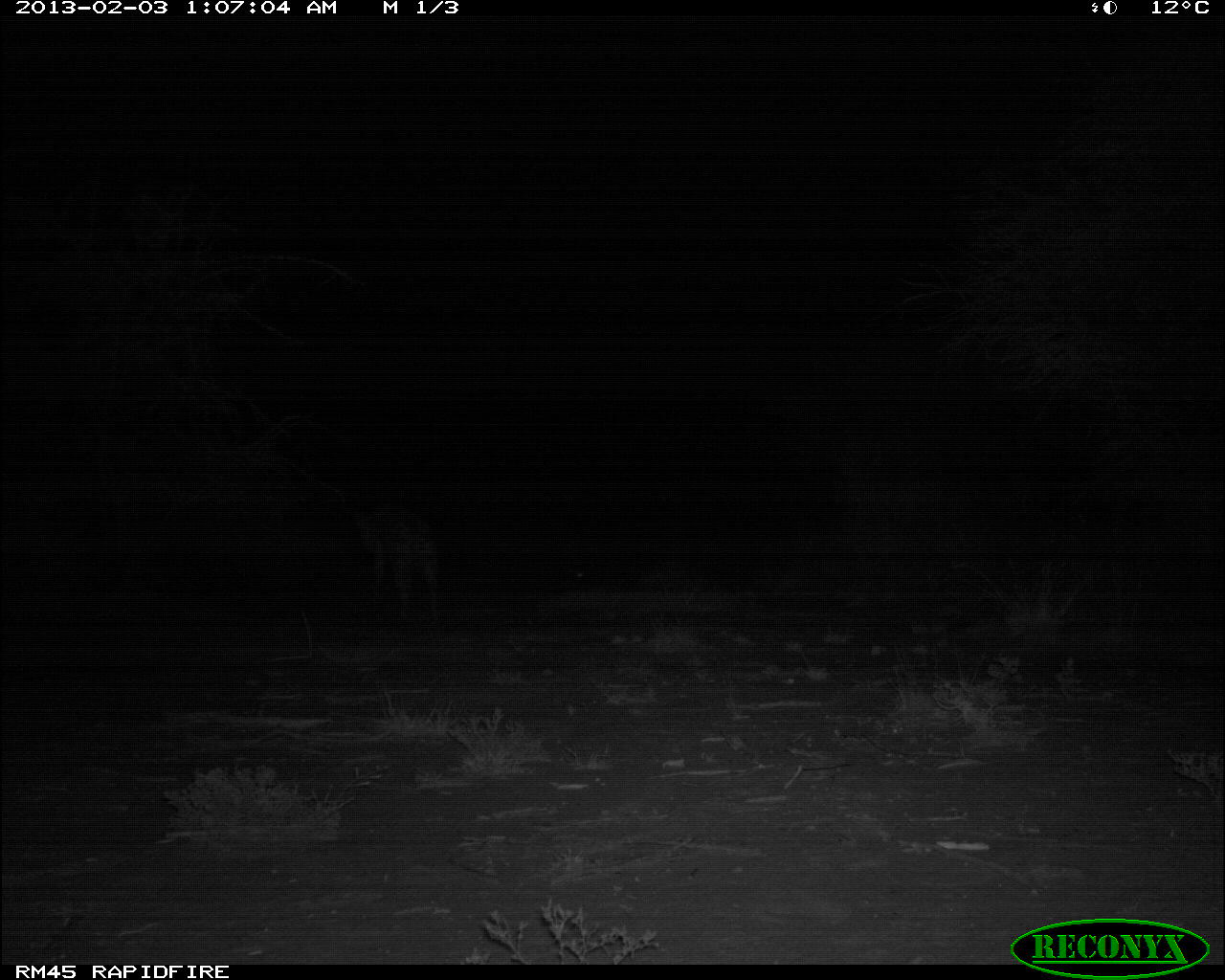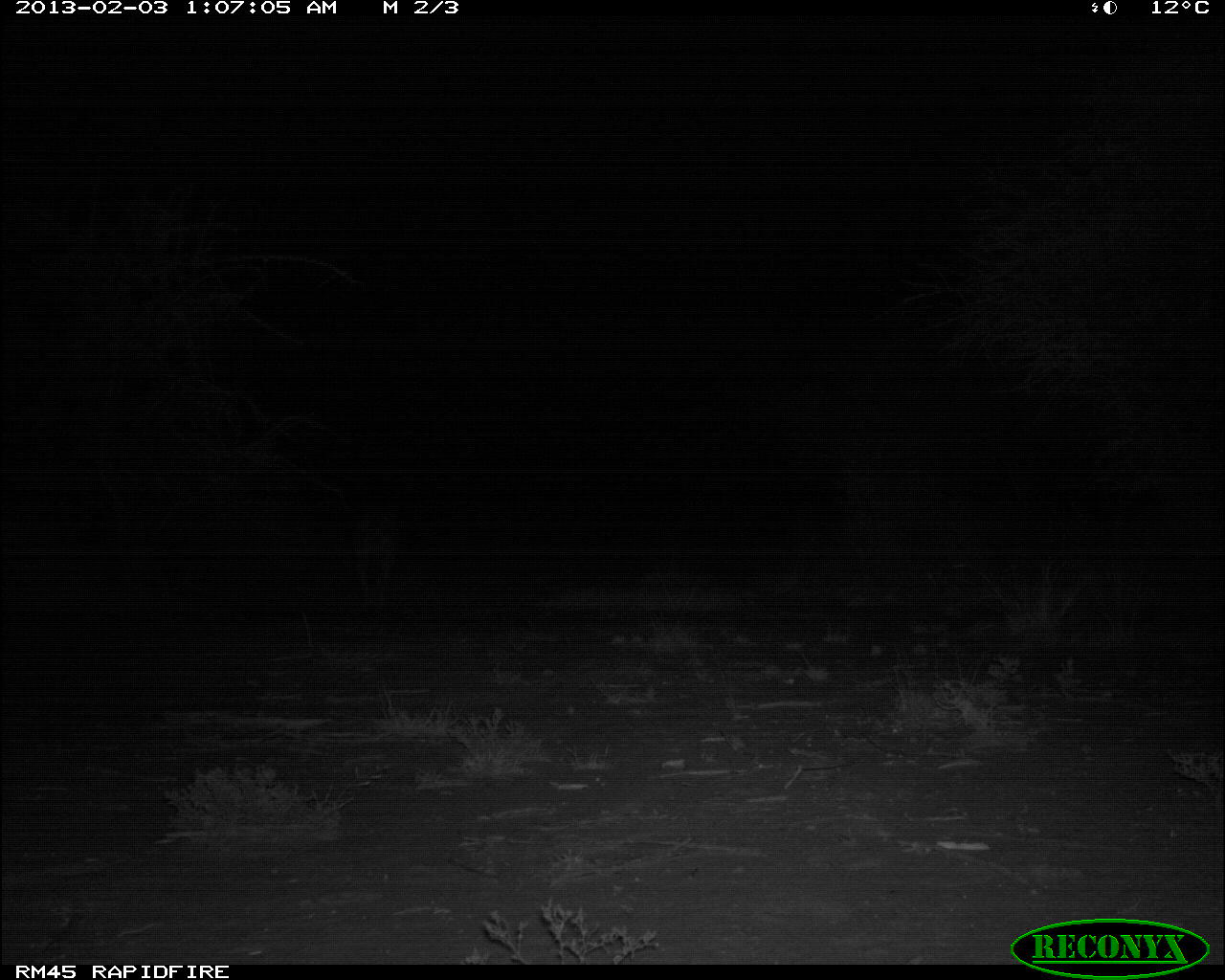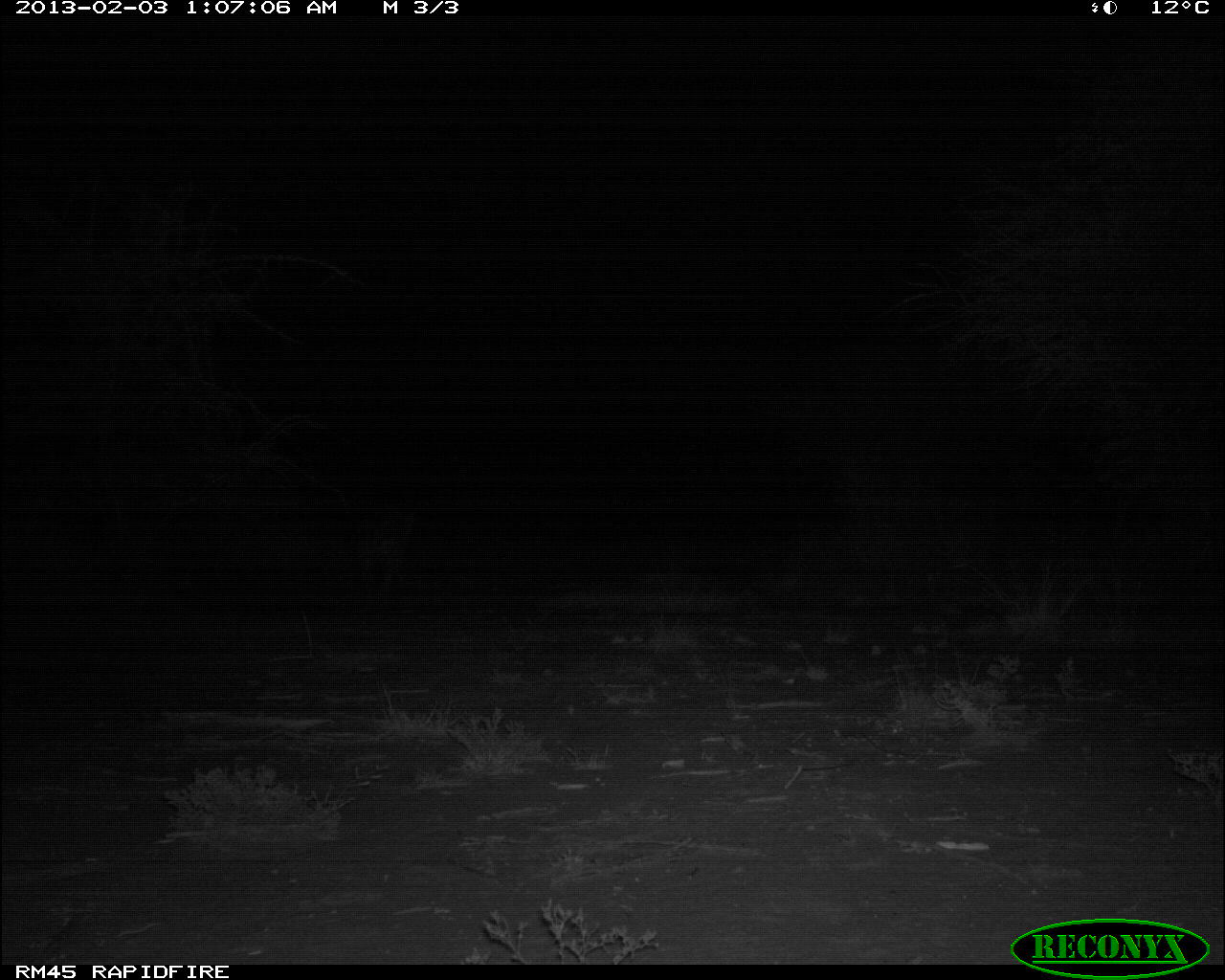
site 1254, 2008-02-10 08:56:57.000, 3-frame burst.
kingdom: Animalia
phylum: Chordata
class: Mammalia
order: Artiodactyla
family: Bovidae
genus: Aepyceros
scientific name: Aepyceros melampus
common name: impala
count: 3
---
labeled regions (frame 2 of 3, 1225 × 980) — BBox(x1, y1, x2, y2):
aepyceros melampus: BBox(349, 506, 400, 608)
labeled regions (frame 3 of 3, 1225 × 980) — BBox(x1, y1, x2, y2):
aepyceros melampus: BBox(347, 502, 416, 615)